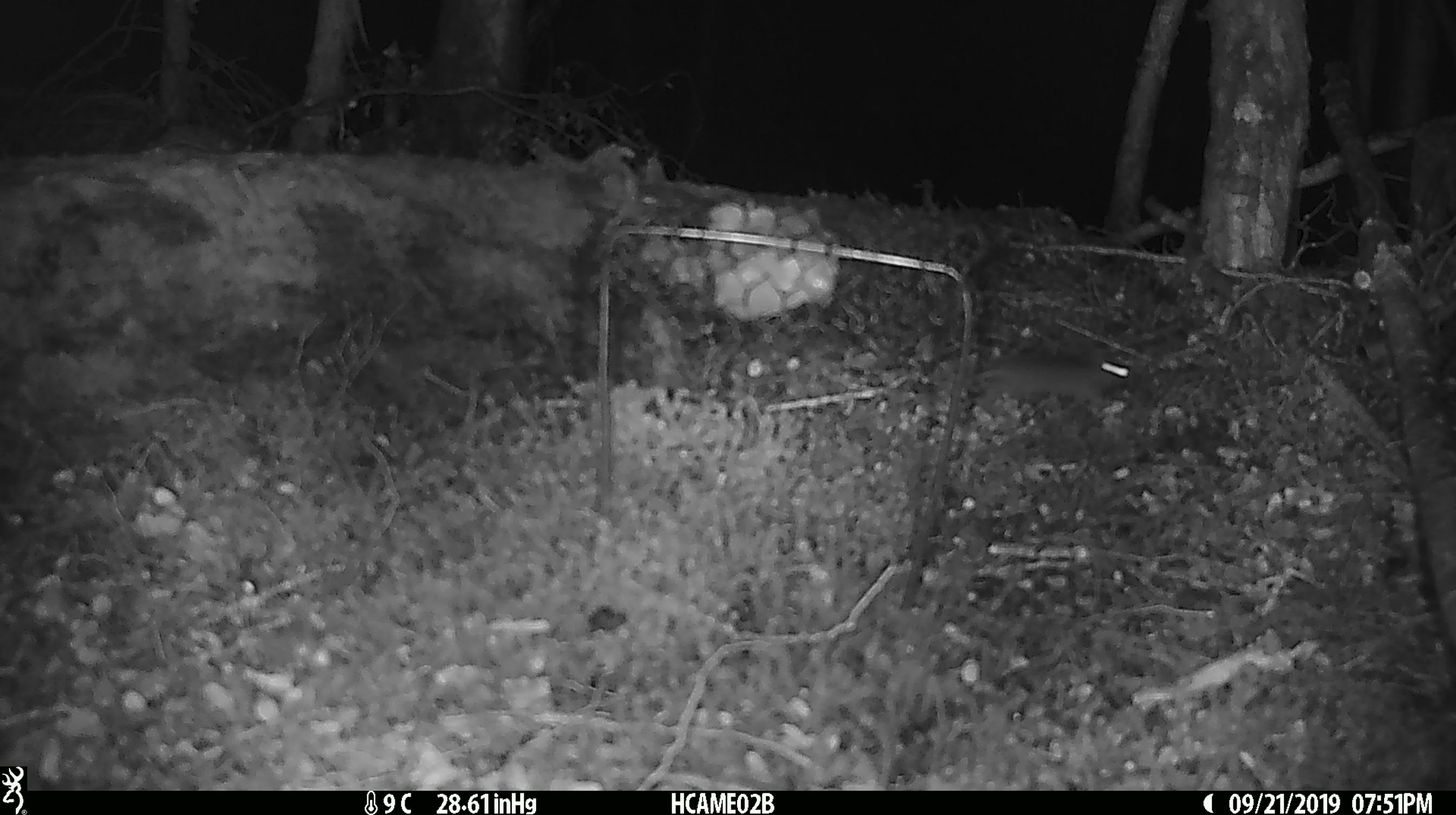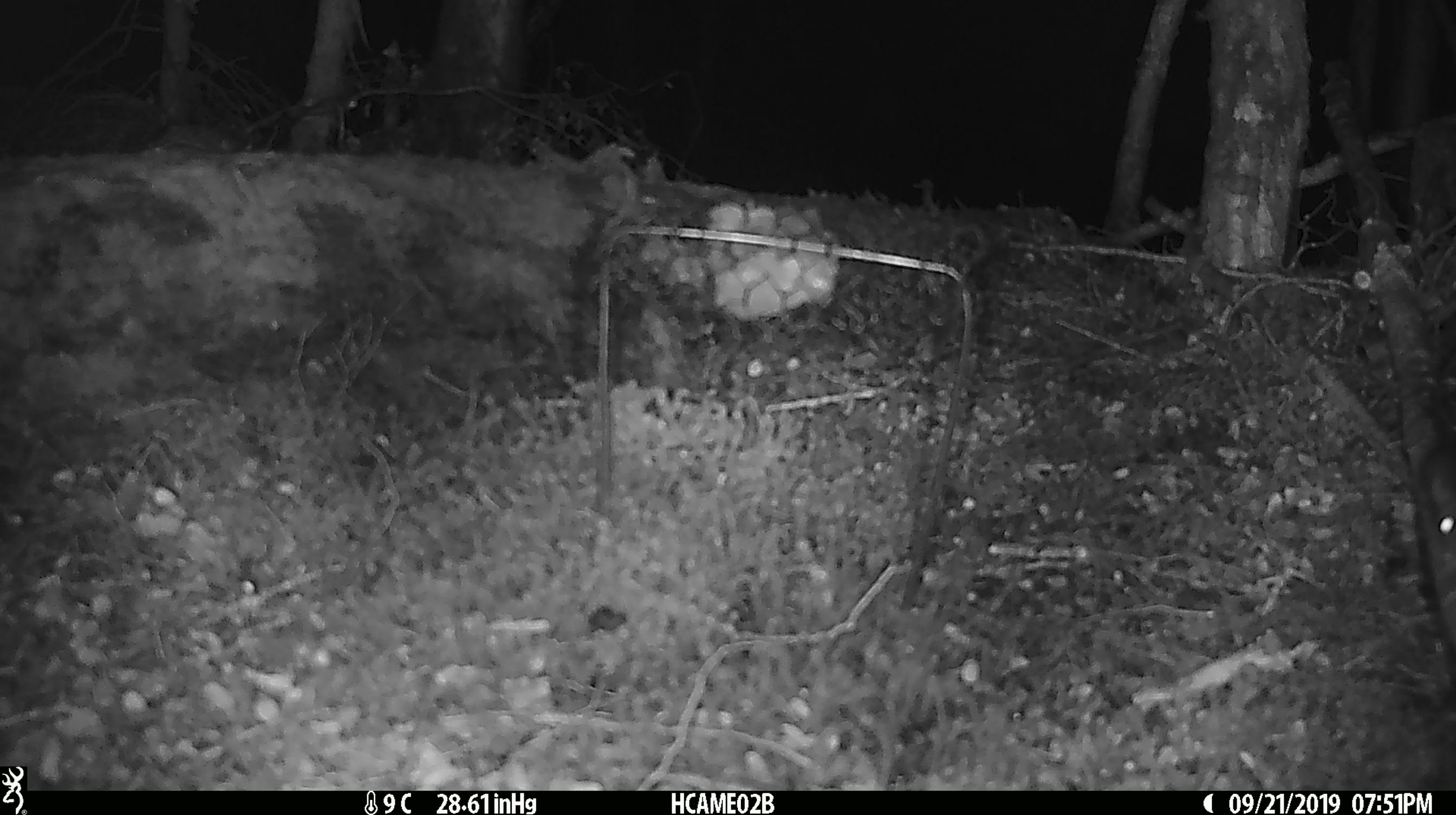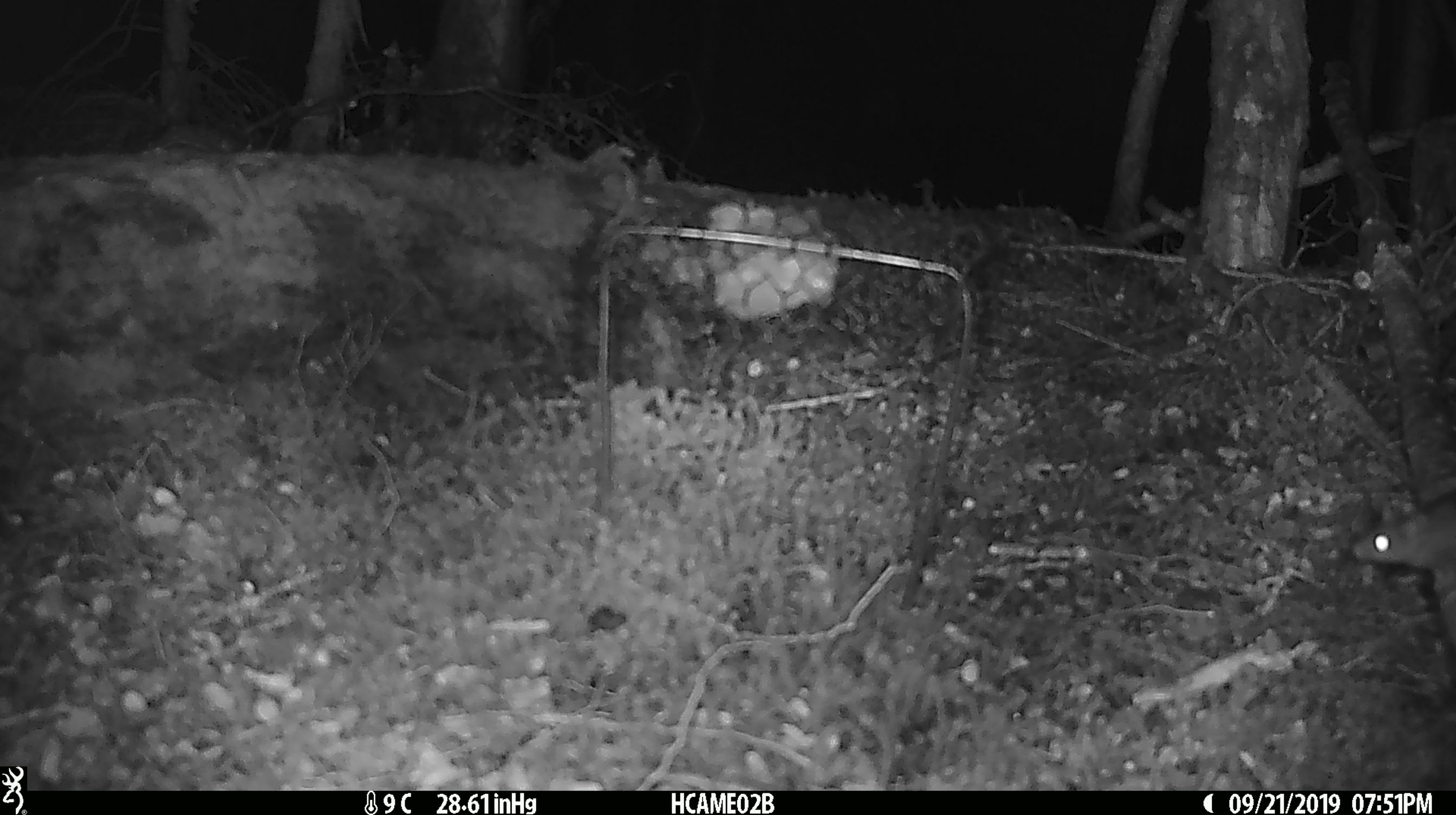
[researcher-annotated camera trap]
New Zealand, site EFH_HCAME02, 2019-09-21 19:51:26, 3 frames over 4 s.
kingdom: Animalia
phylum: Chordata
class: Mammalia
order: Rodentia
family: Muridae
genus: Mus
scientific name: Mus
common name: mouse